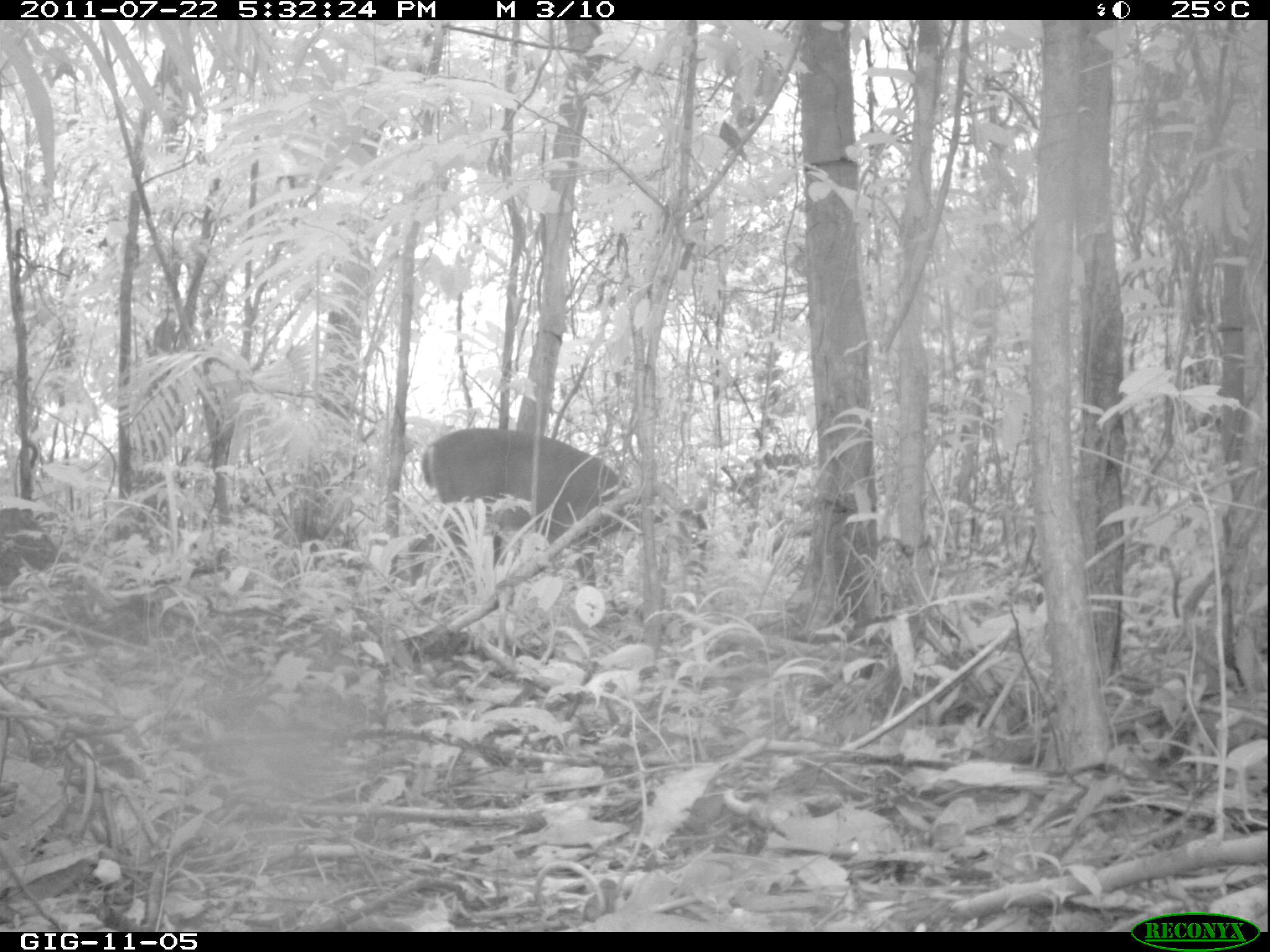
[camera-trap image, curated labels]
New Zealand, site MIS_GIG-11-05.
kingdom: Animalia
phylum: Chordata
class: Mammalia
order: Artiodactyla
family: Cervidae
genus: Odocoileus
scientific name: Odocoileus virginianus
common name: white-tailed deer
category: white tailed deer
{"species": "white tailed deer (white-tailed deer) (Odocoileus virginianus)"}